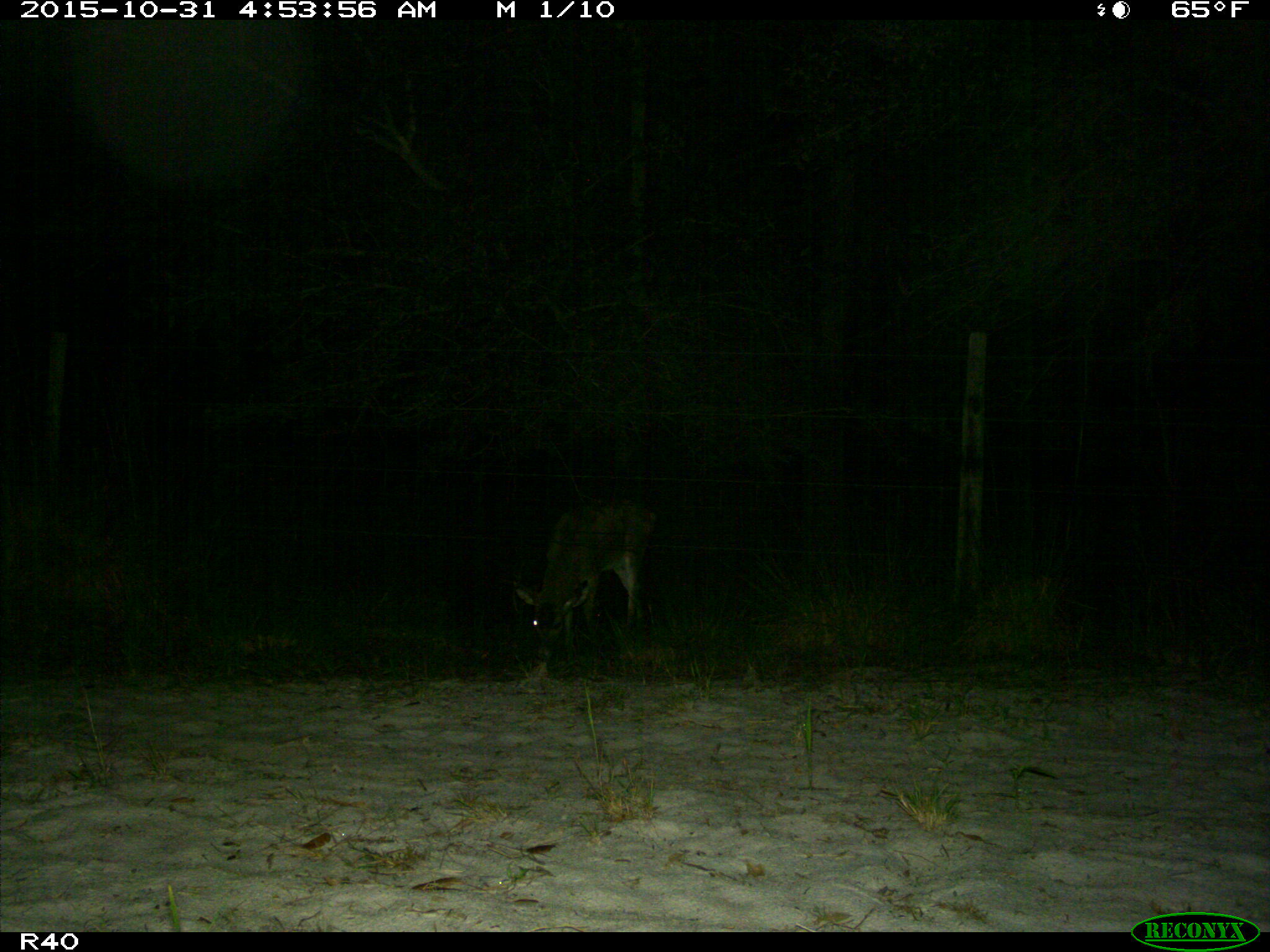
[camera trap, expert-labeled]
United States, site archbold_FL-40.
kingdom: Animalia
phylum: Chordata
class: Mammalia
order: Artiodactyla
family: Cervidae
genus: Odocoileus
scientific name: Odocoileus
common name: deer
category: unidentified deer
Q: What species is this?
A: Unidentified deer (deer) (Odocoileus).